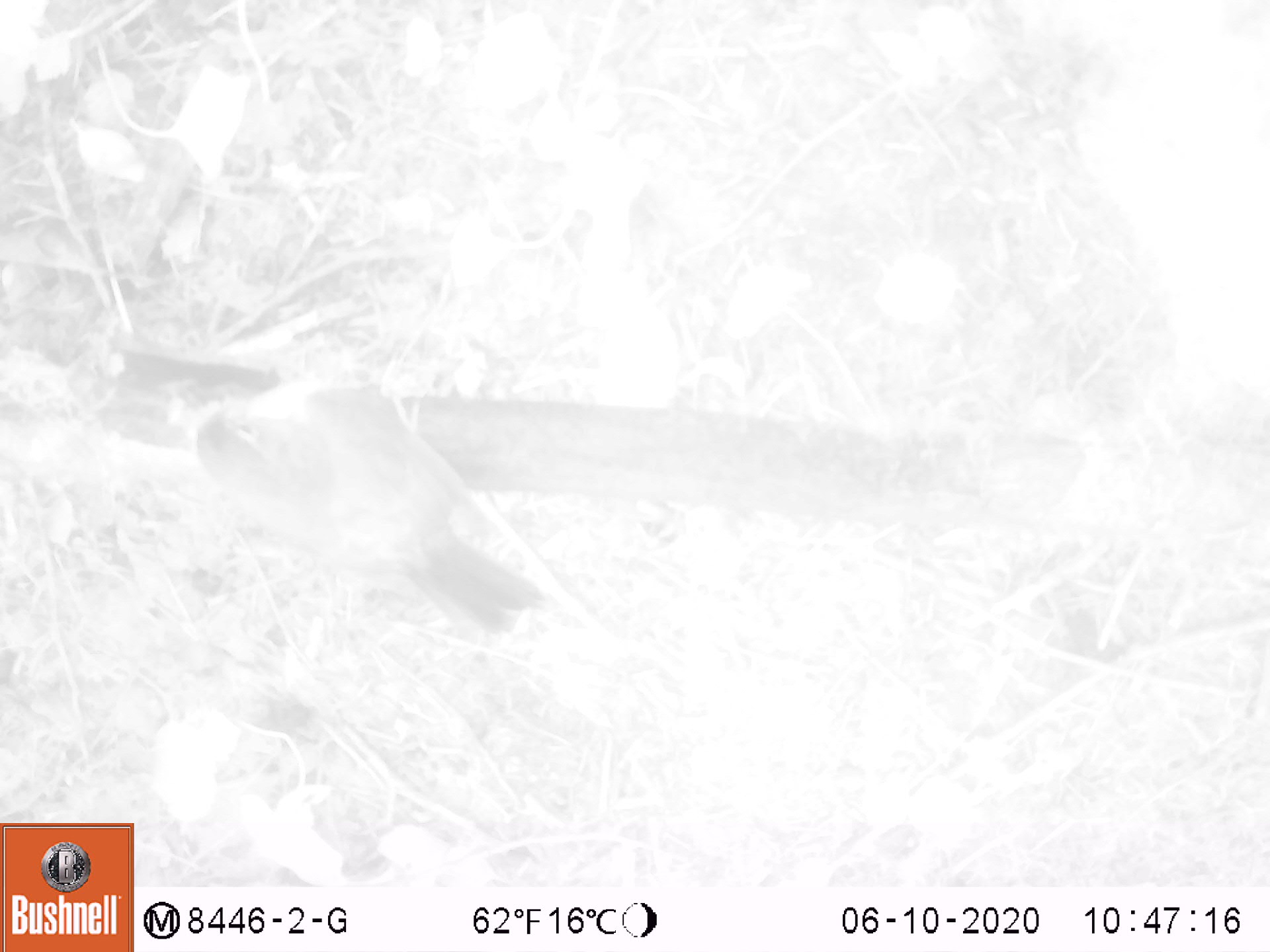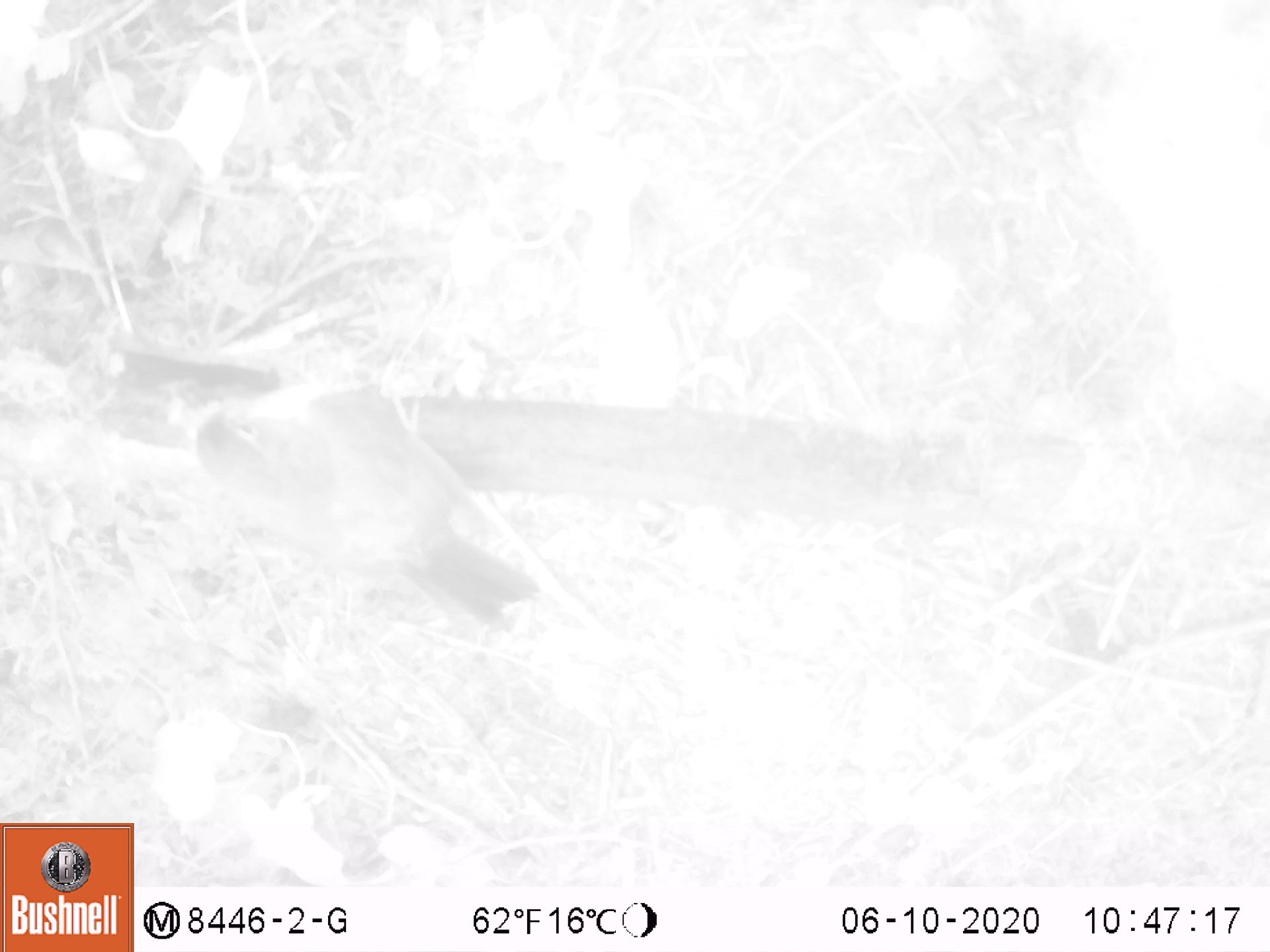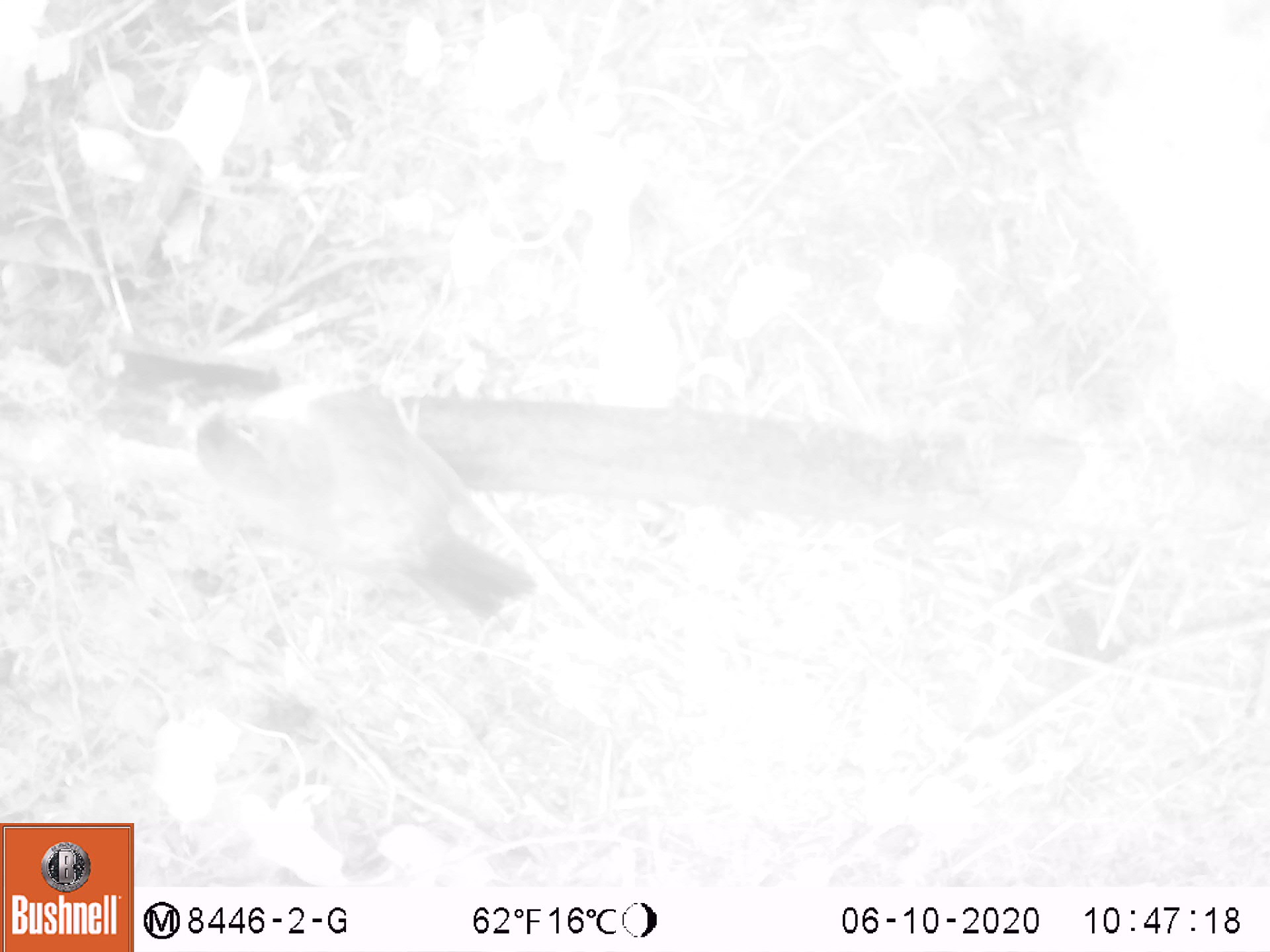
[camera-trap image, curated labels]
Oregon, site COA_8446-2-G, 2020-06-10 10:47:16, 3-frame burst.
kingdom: Animalia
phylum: Chordata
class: Aves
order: Passeriformes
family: Turdidae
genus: Turdus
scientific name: Turdus migratorius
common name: american robin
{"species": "american robin (Turdus migratorius)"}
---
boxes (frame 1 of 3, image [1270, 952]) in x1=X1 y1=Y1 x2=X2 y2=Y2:
american robin: x1=166 y1=356 x2=566 y2=654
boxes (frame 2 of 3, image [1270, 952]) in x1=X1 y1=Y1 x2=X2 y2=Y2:
american robin: x1=154 y1=354 x2=559 y2=645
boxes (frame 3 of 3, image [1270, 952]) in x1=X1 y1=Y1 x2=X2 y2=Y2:
american robin: x1=158 y1=351 x2=559 y2=647